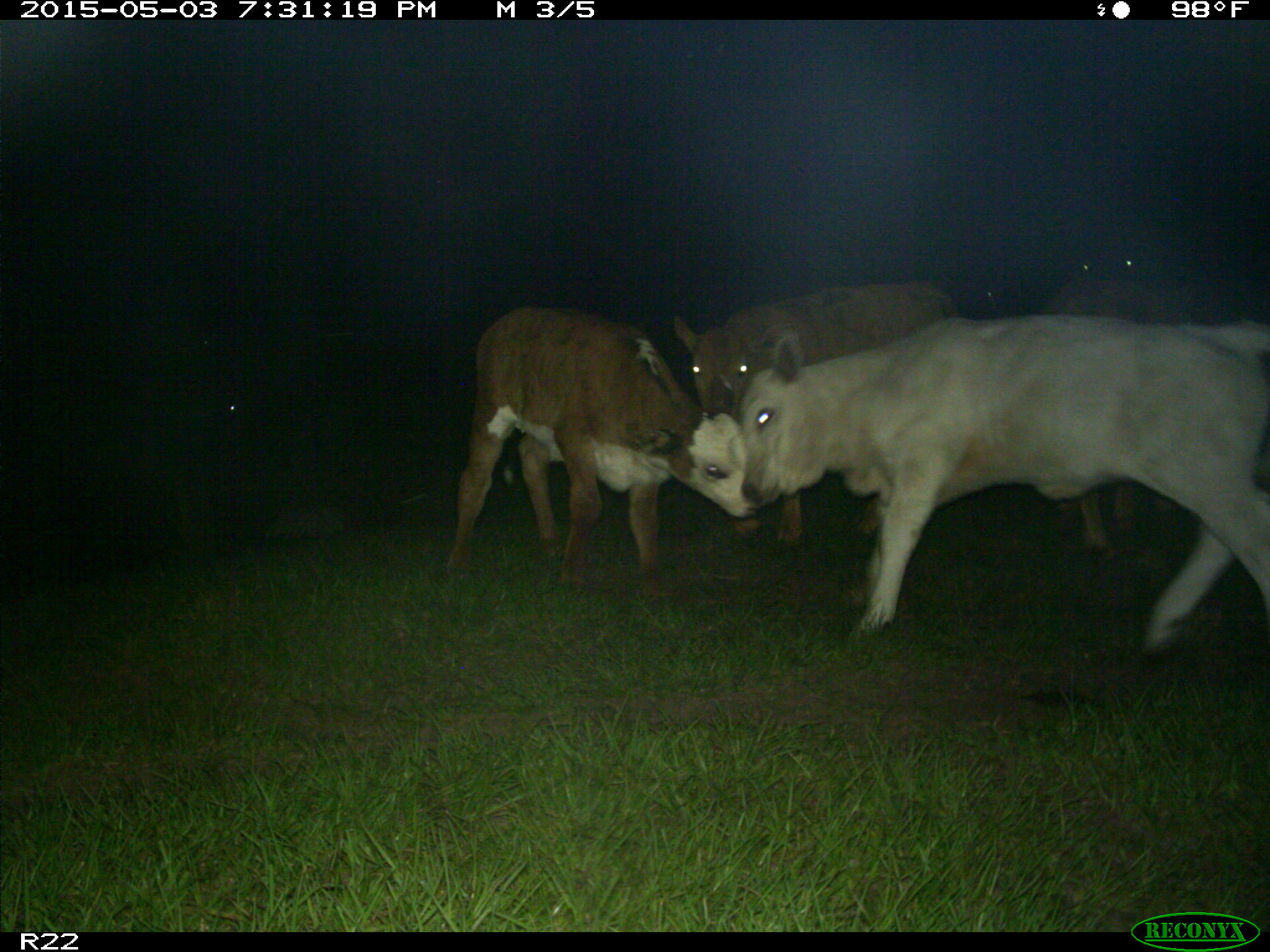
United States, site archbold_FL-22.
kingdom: Animalia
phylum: Chordata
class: Mammalia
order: Artiodactyla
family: Bovidae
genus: Bos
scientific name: Bos taurus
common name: domestic cow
Bos taurus (domestic cow).